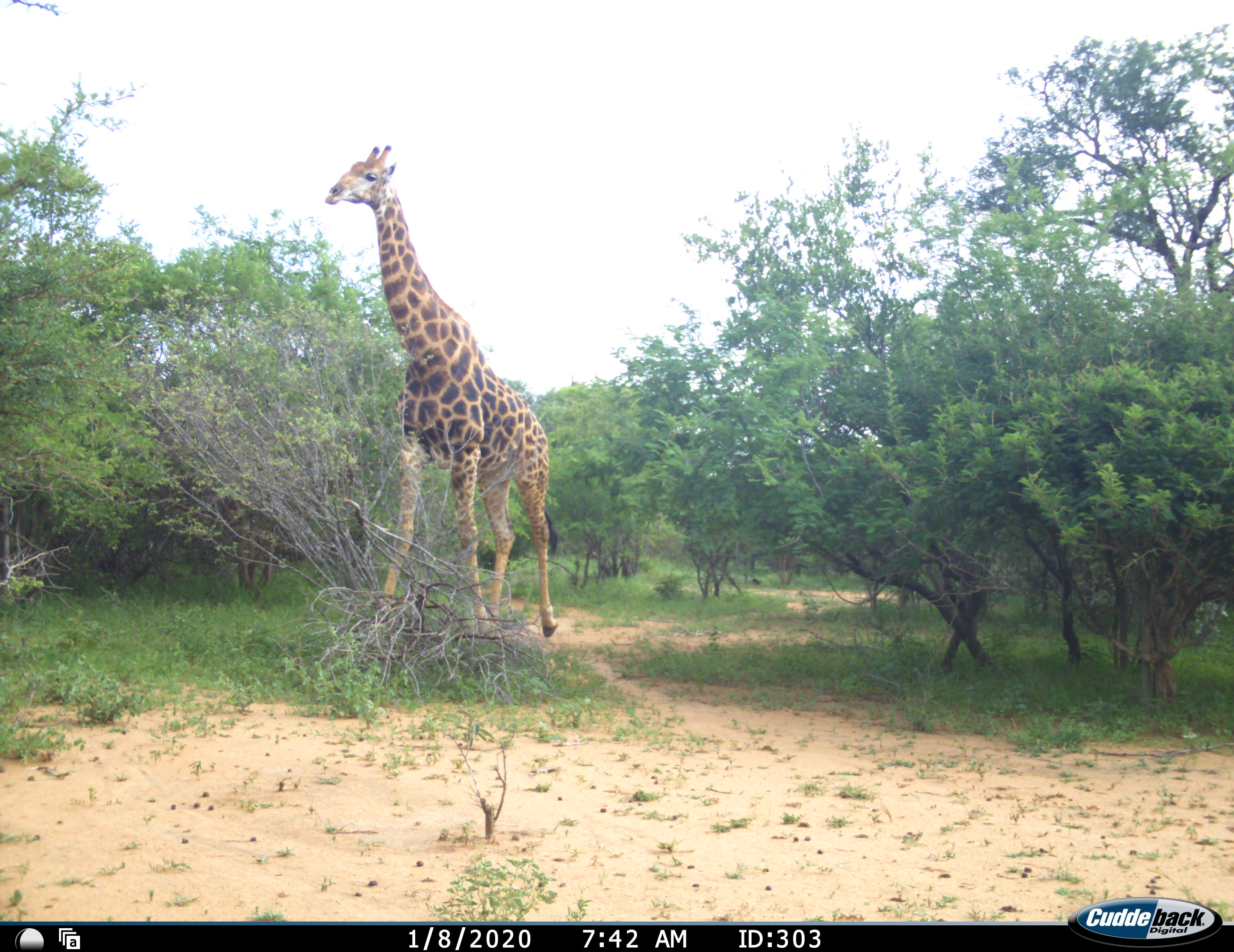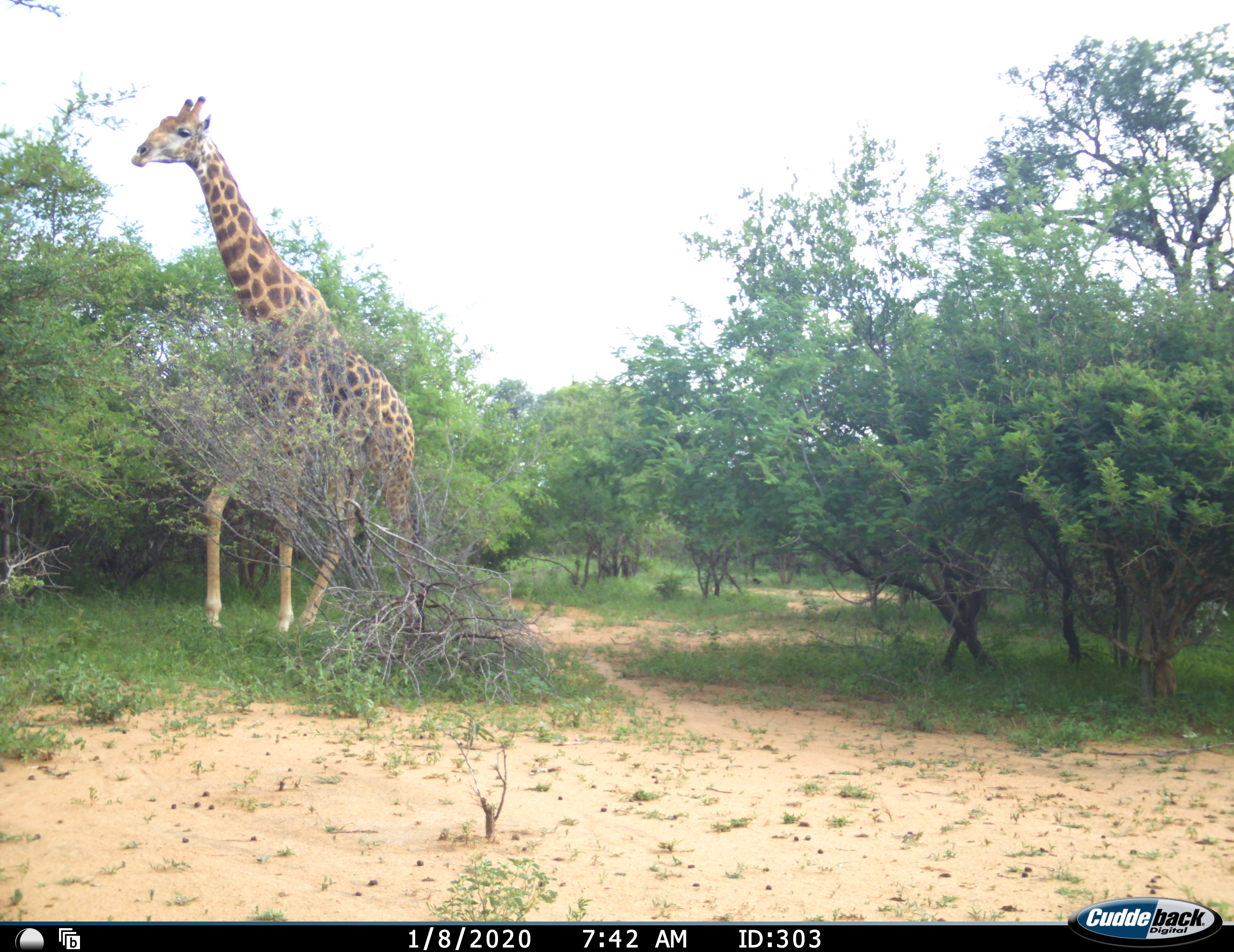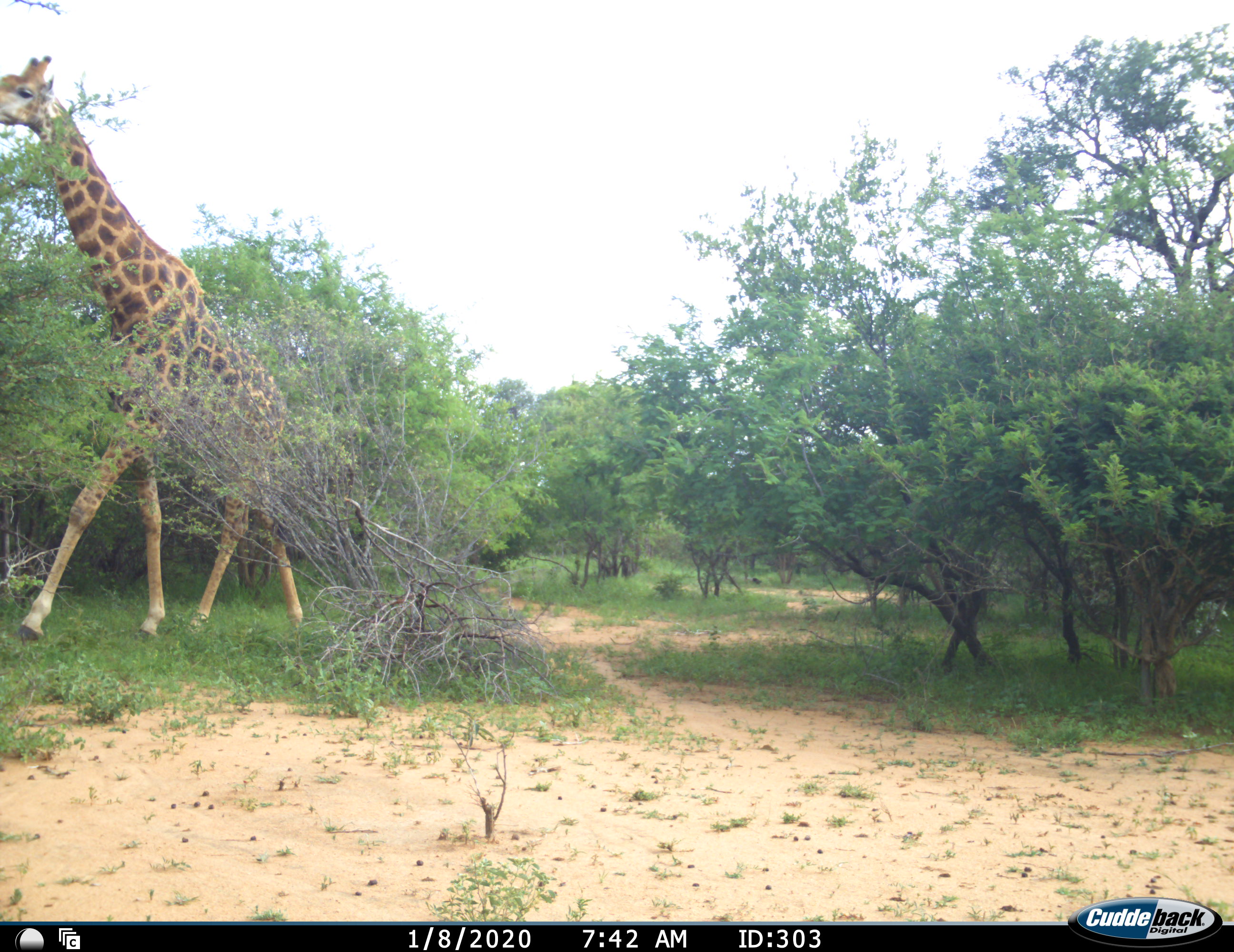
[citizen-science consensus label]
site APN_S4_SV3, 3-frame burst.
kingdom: Animalia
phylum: Chordata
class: Mammalia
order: Artiodactyla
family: Giraffidae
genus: Giraffa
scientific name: Giraffa camelopardalis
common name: giraffe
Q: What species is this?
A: Giraffe (Giraffa camelopardalis).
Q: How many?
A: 1.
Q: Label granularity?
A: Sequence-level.